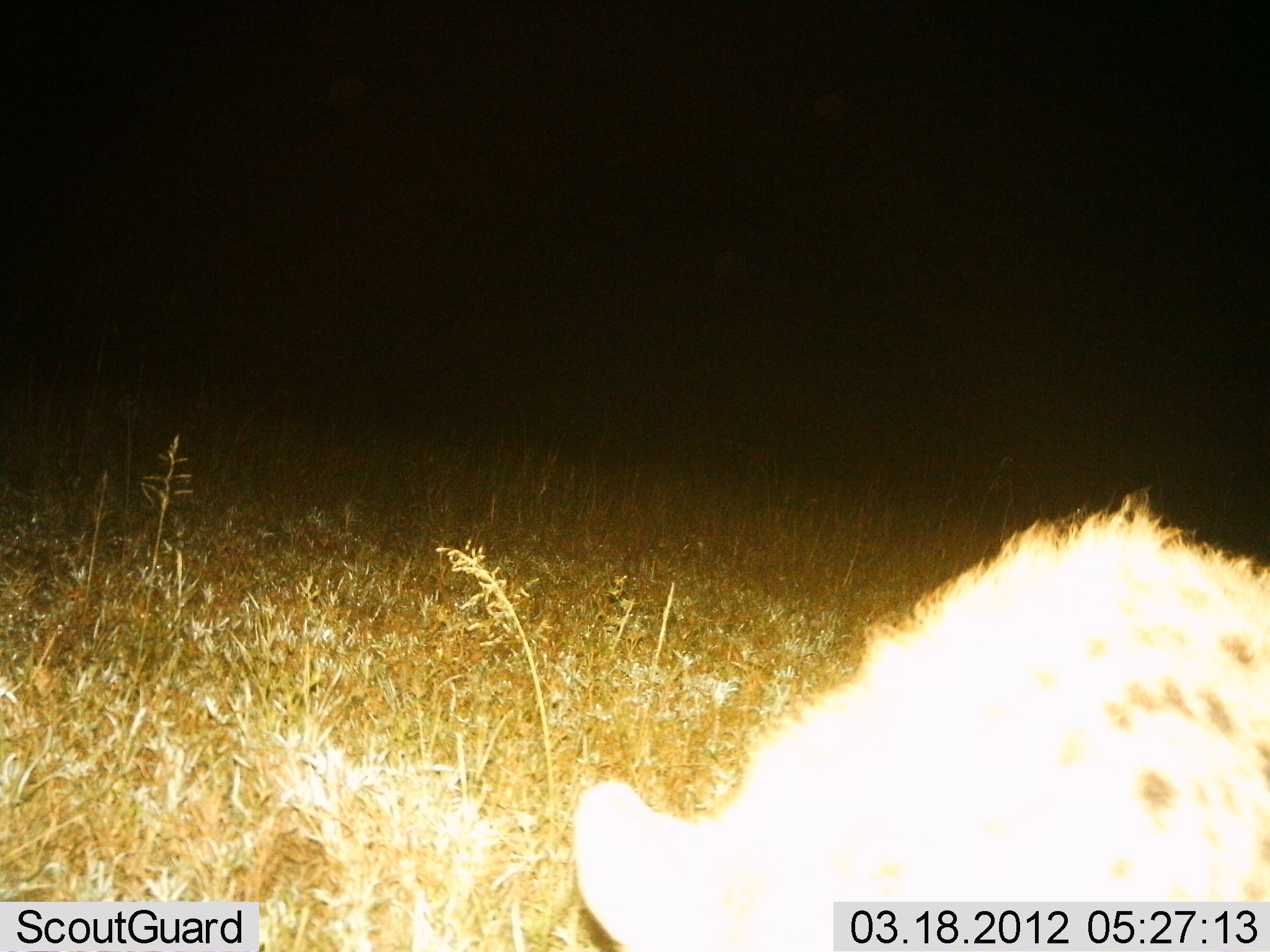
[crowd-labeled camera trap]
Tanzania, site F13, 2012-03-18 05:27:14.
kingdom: Animalia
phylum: Chordata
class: Mammalia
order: Carnivora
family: Hyaenidae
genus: Crocuta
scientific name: Crocuta crocuta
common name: spotted hyena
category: hyenaspotted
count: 1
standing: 59%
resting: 0%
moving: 41%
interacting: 0%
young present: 0%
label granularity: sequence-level